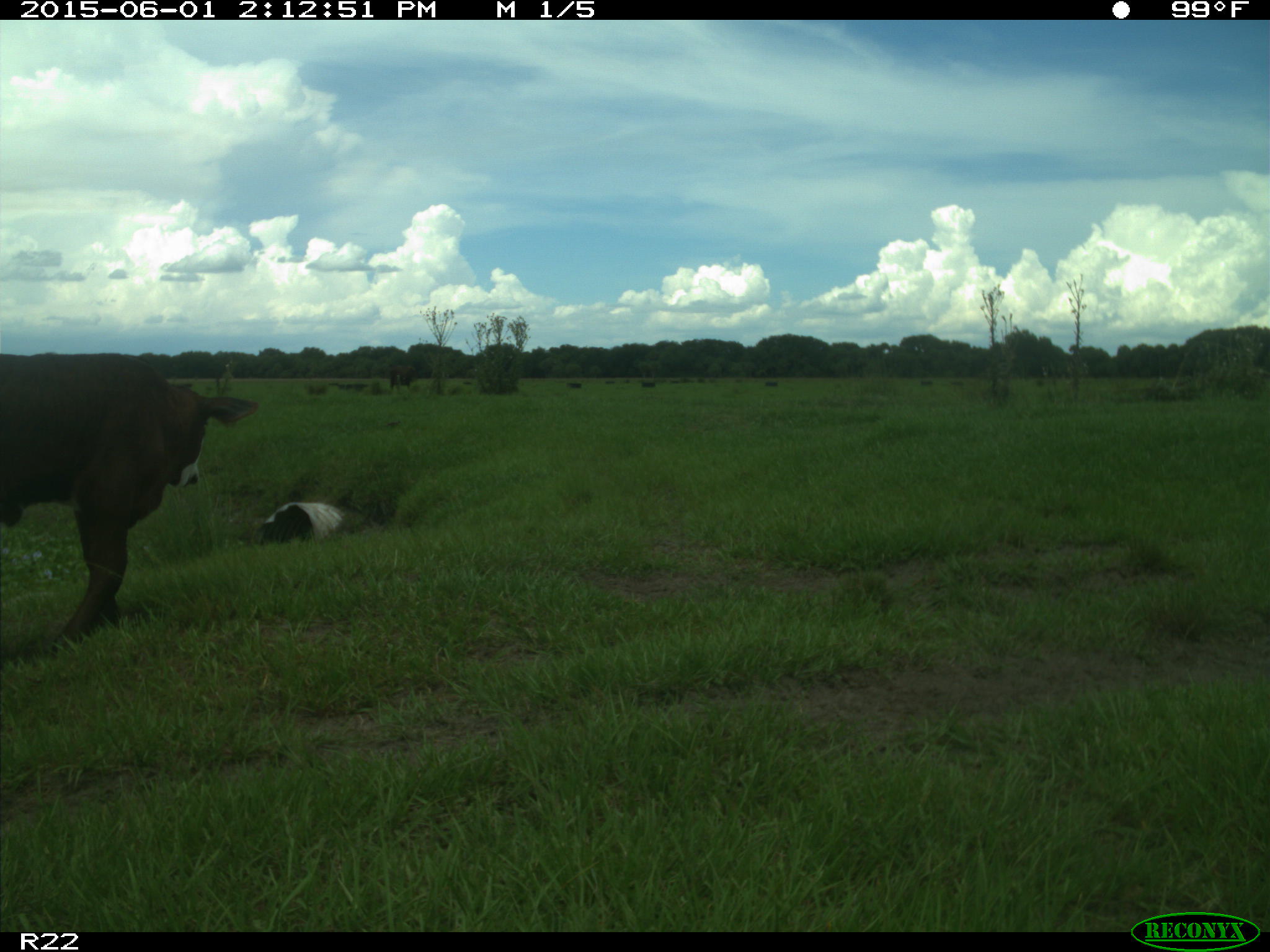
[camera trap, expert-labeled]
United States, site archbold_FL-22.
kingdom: Animalia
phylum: Chordata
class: Mammalia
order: Artiodactyla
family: Bovidae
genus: Bos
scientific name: Bos taurus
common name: domestic cow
Bos taurus (domestic cow).